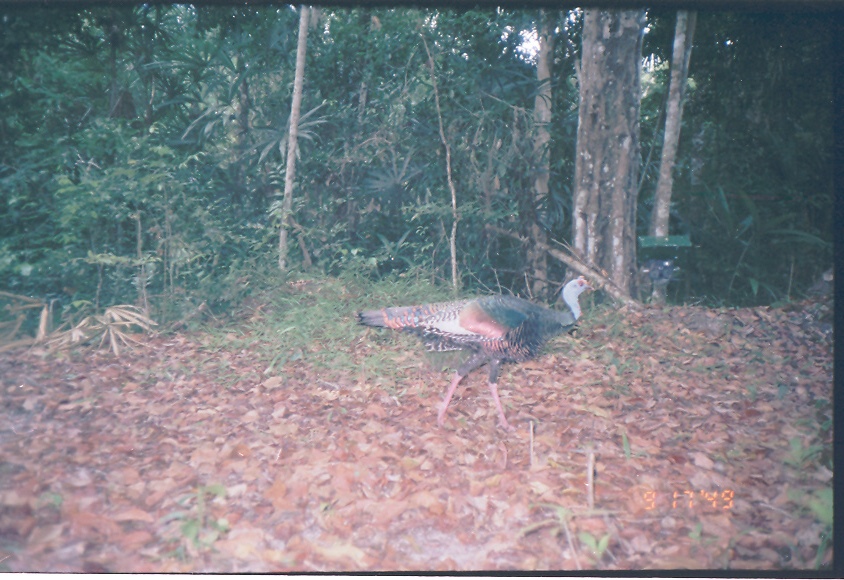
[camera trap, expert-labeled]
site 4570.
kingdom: Animalia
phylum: Chordata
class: Aves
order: Galliformes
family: Phasianidae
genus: Meleagris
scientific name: Meleagris ocellata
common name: ocellated turkey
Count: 1.